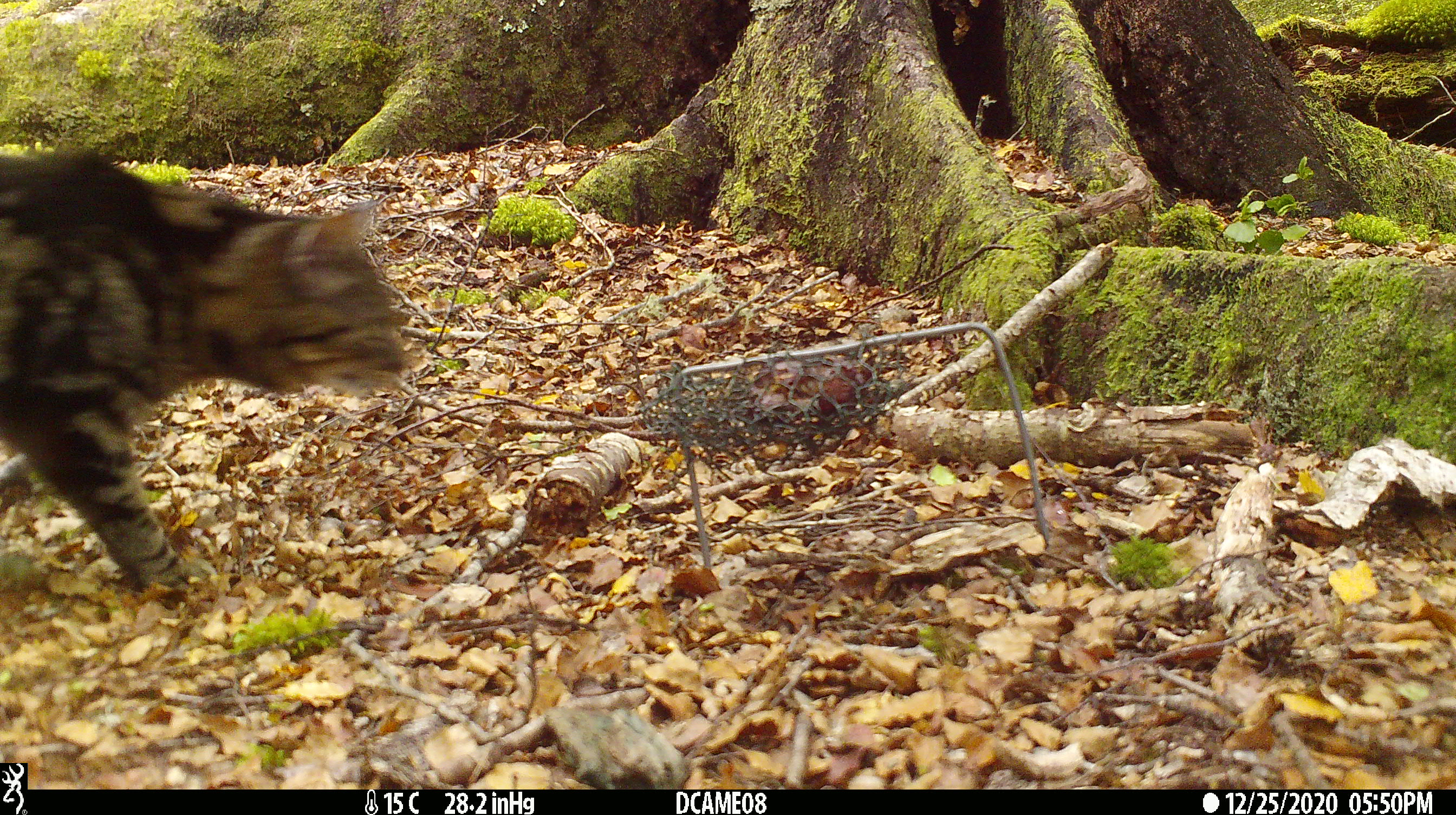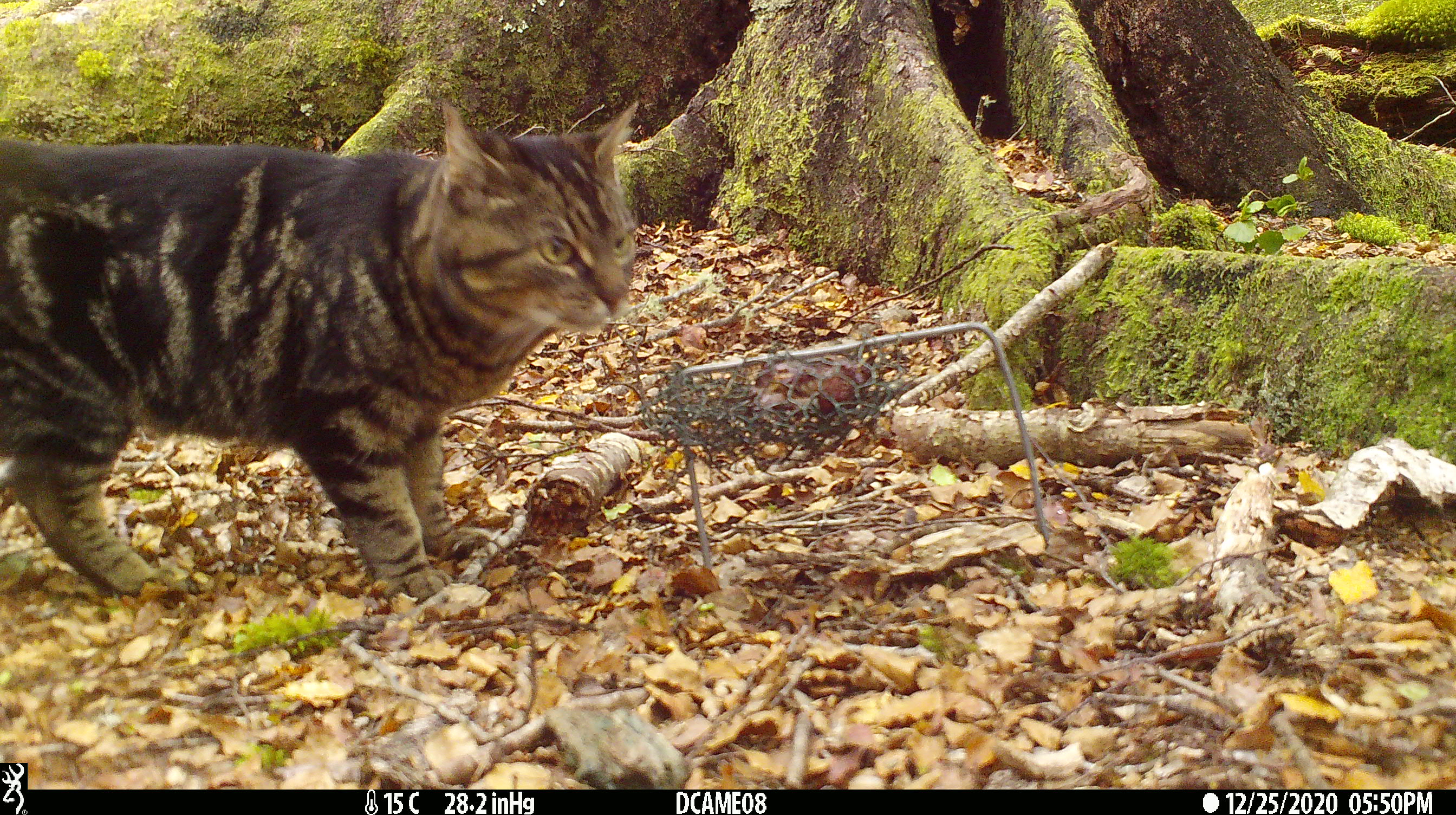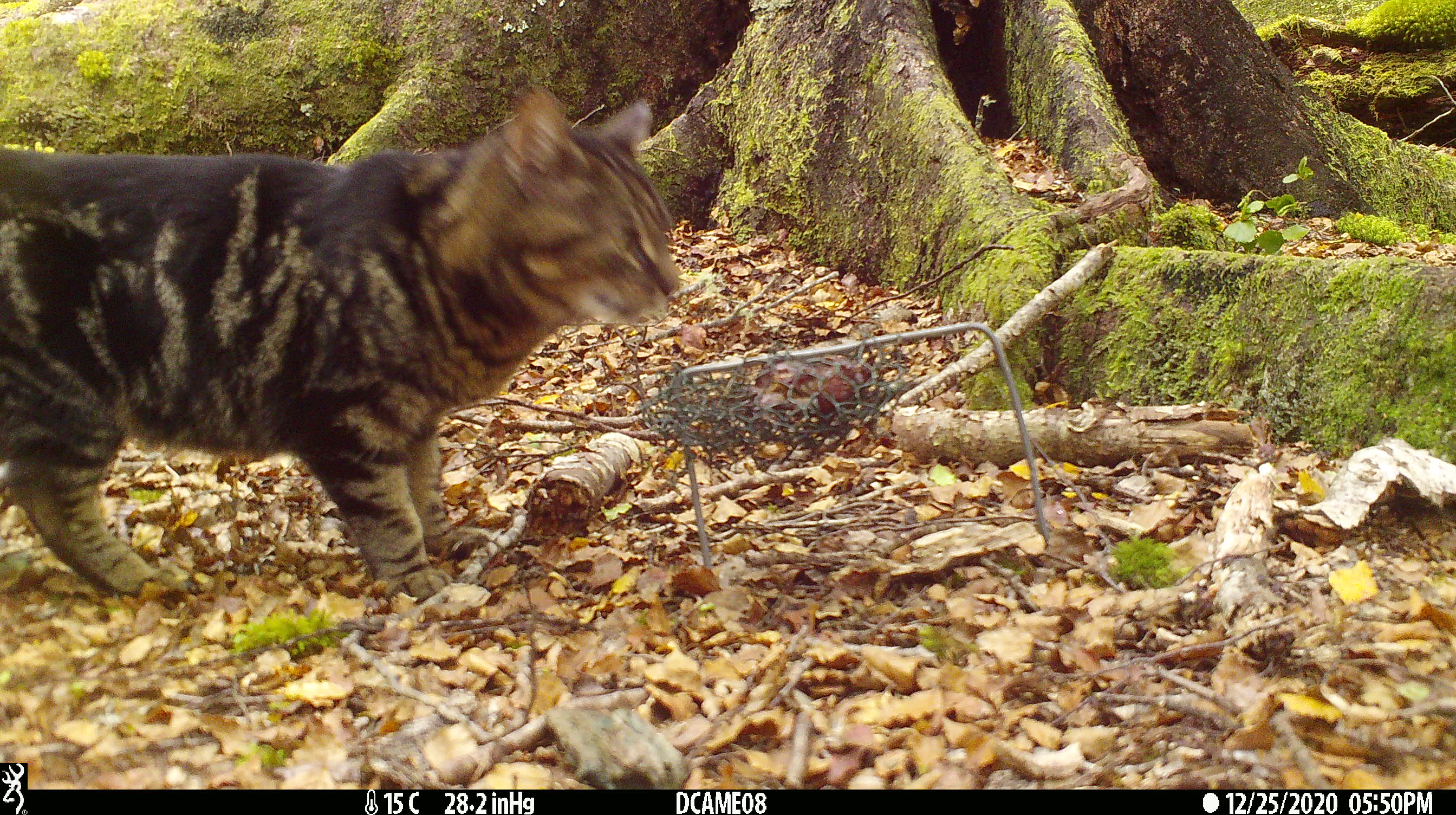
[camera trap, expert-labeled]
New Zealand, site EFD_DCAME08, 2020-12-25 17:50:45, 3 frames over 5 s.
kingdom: Animalia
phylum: Chordata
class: Mammalia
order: Carnivora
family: Felidae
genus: Felis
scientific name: Felis catus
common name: domestic cat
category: cat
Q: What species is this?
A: Cat (domestic cat) (Felis catus).